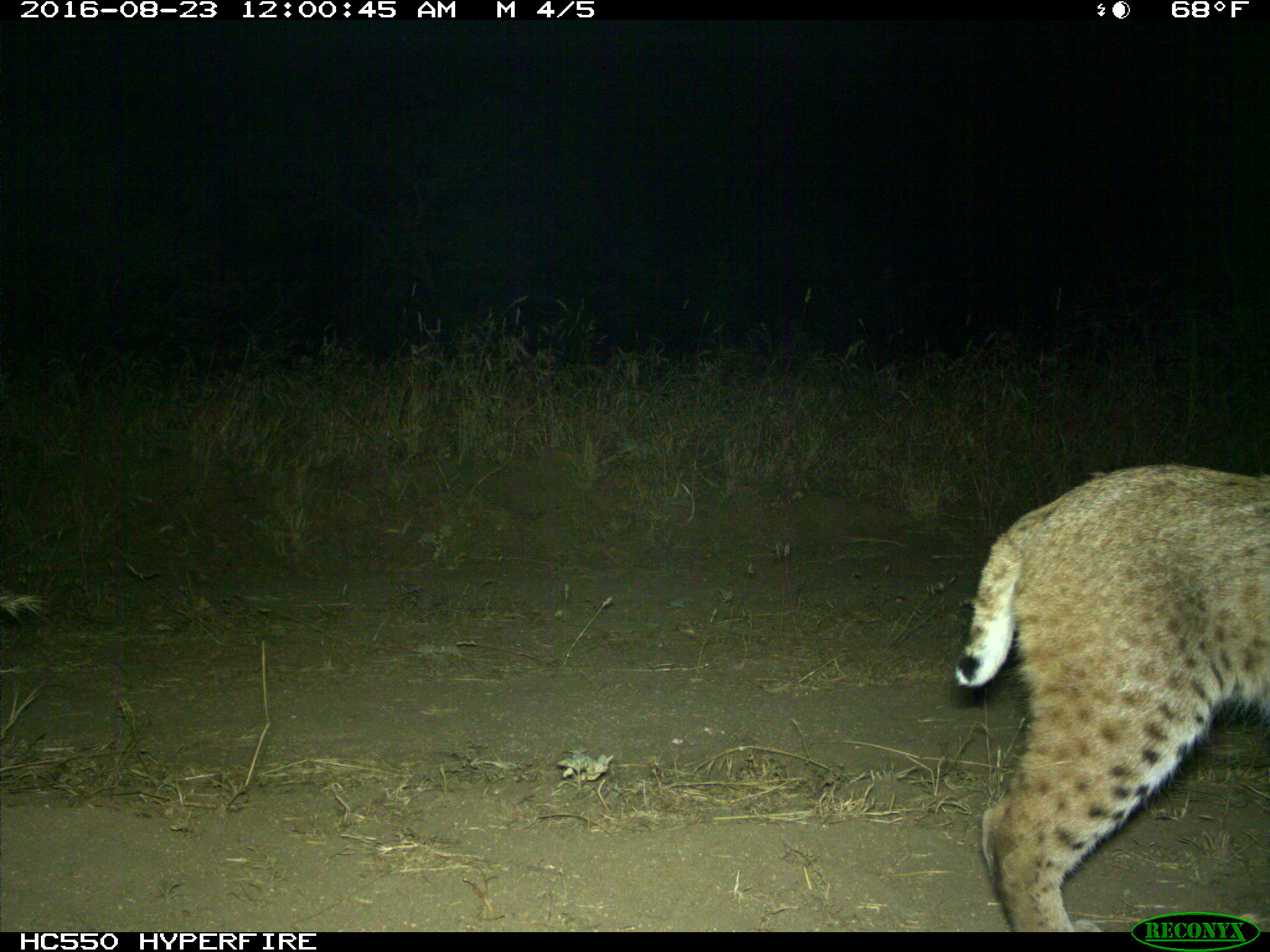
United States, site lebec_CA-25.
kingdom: Animalia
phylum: Chordata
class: Mammalia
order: Carnivora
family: Felidae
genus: Lynx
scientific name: Lynx rufus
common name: bobcat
Lynx rufus (bobcat).